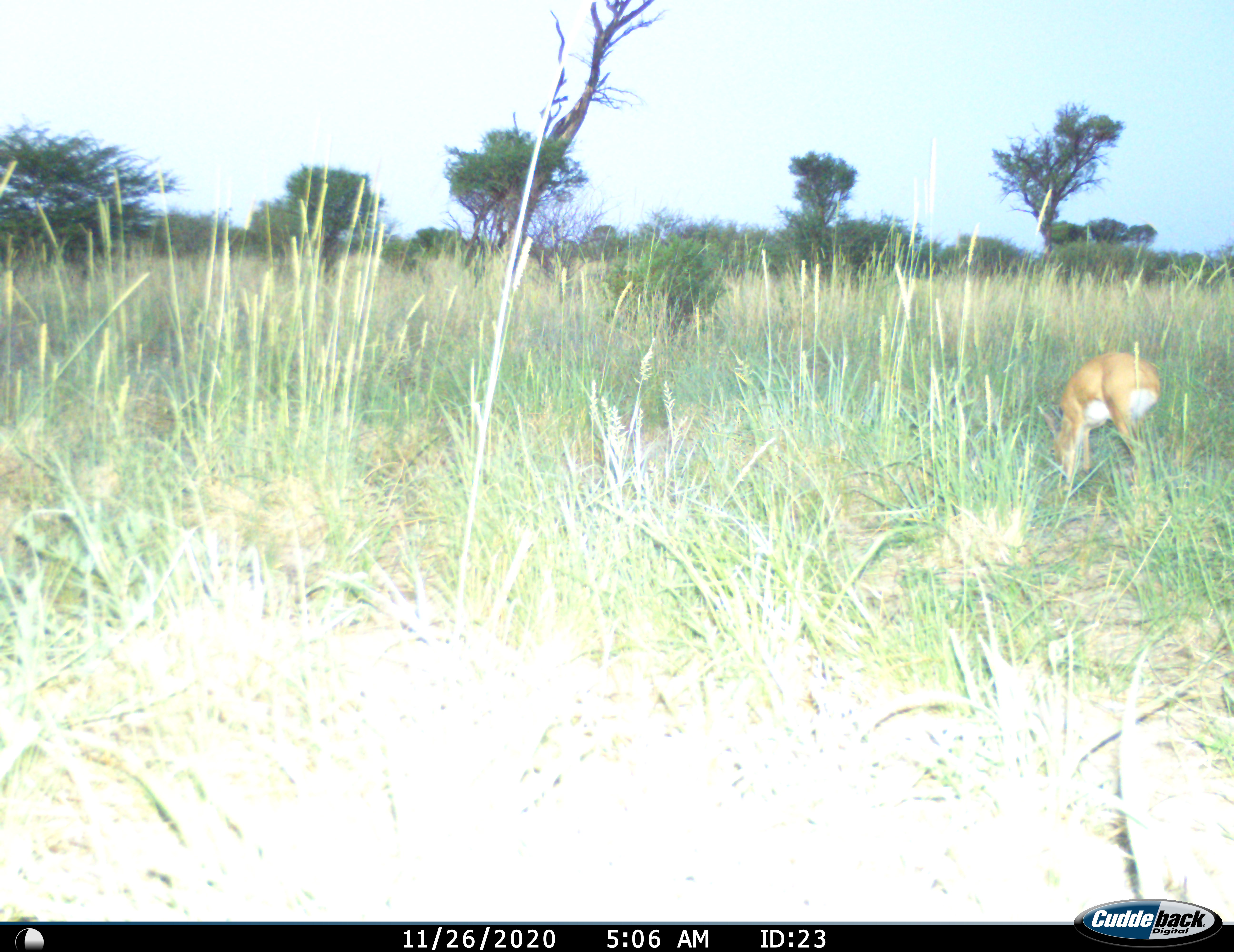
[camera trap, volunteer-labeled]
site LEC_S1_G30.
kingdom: Animalia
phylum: Chordata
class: Mammalia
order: Artiodactyla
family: Bovidae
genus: Raphicerus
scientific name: Raphicerus campestris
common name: steenbok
Steenbok (Raphicerus campestris), count 1. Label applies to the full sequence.